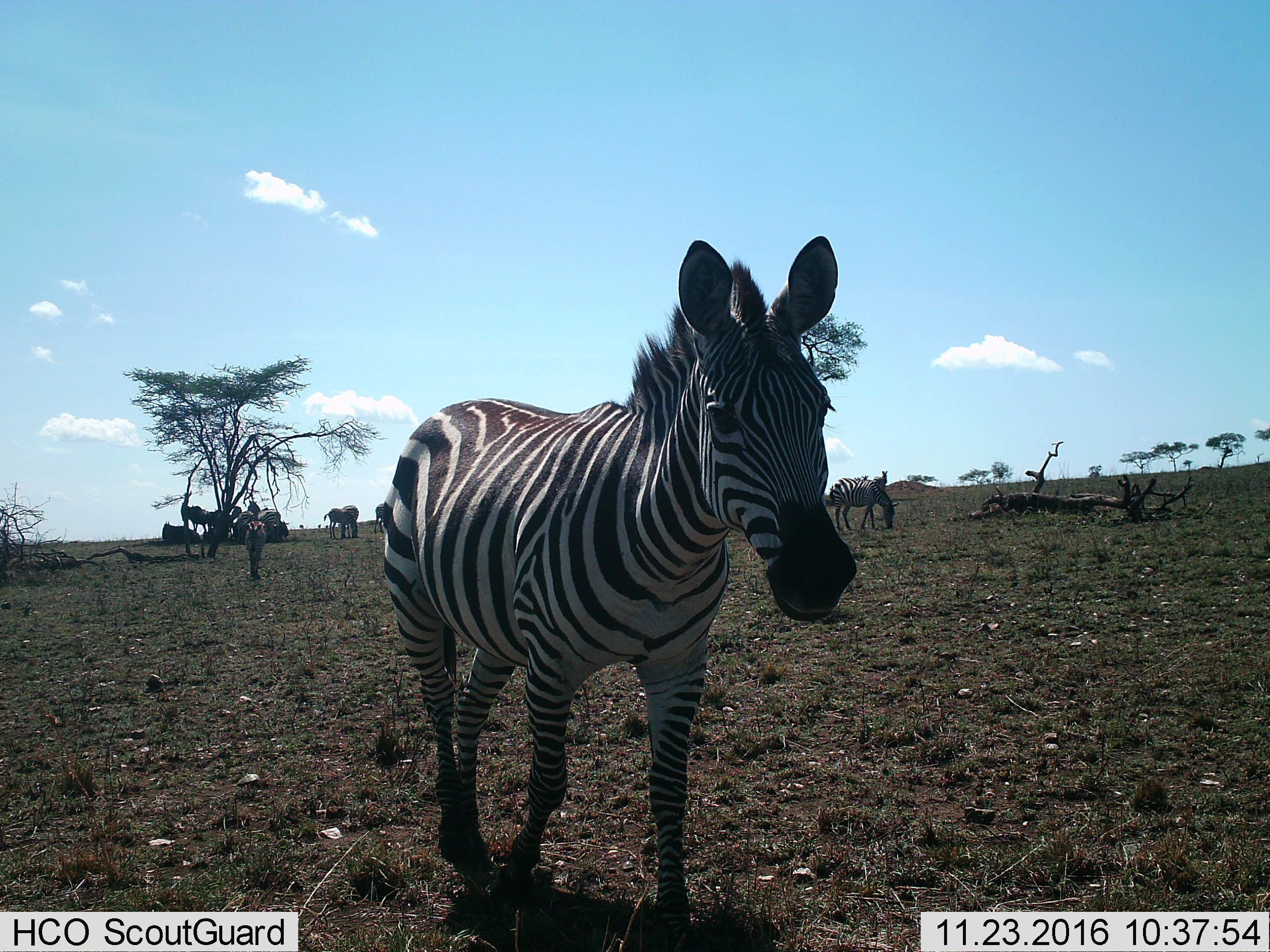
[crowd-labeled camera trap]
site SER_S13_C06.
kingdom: Animalia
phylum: Chordata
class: Mammalia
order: Perissodactyla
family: Equidae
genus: Equus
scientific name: Equus quagga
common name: plains zebra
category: zebraplains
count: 4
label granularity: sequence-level